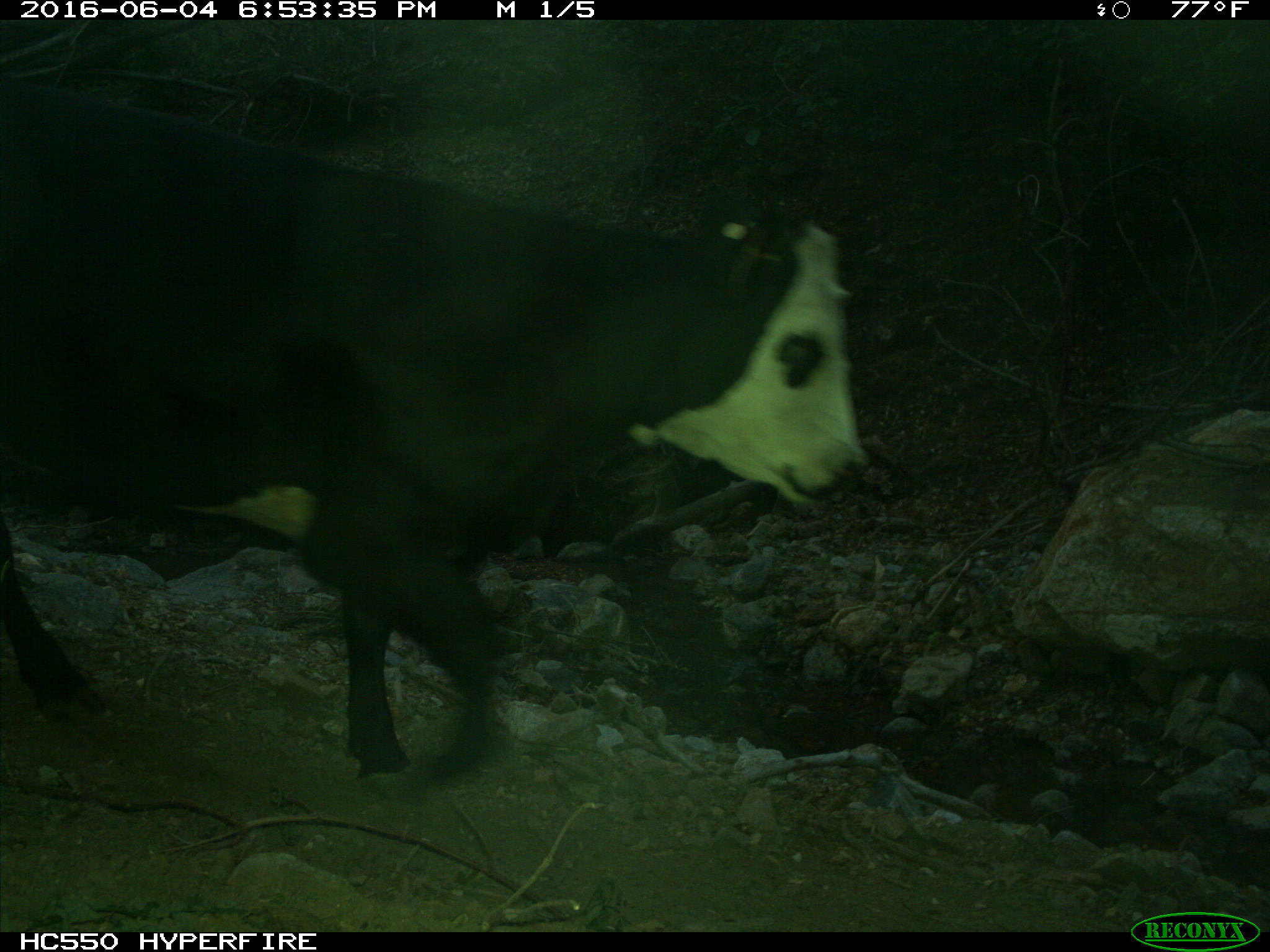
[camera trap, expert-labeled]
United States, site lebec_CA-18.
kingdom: Animalia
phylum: Chordata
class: Mammalia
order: Artiodactyla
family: Bovidae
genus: Bos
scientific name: Bos taurus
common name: domestic cow